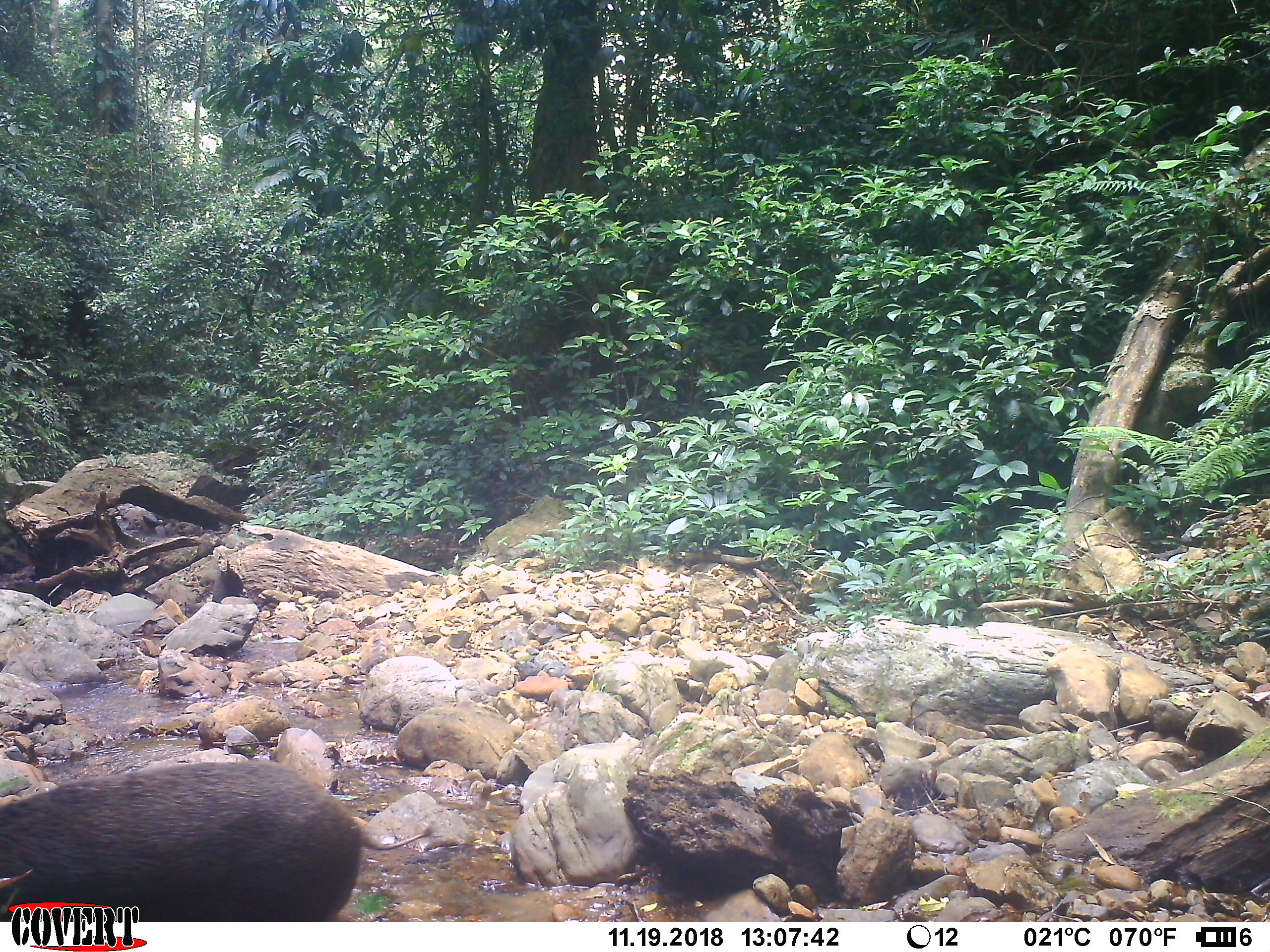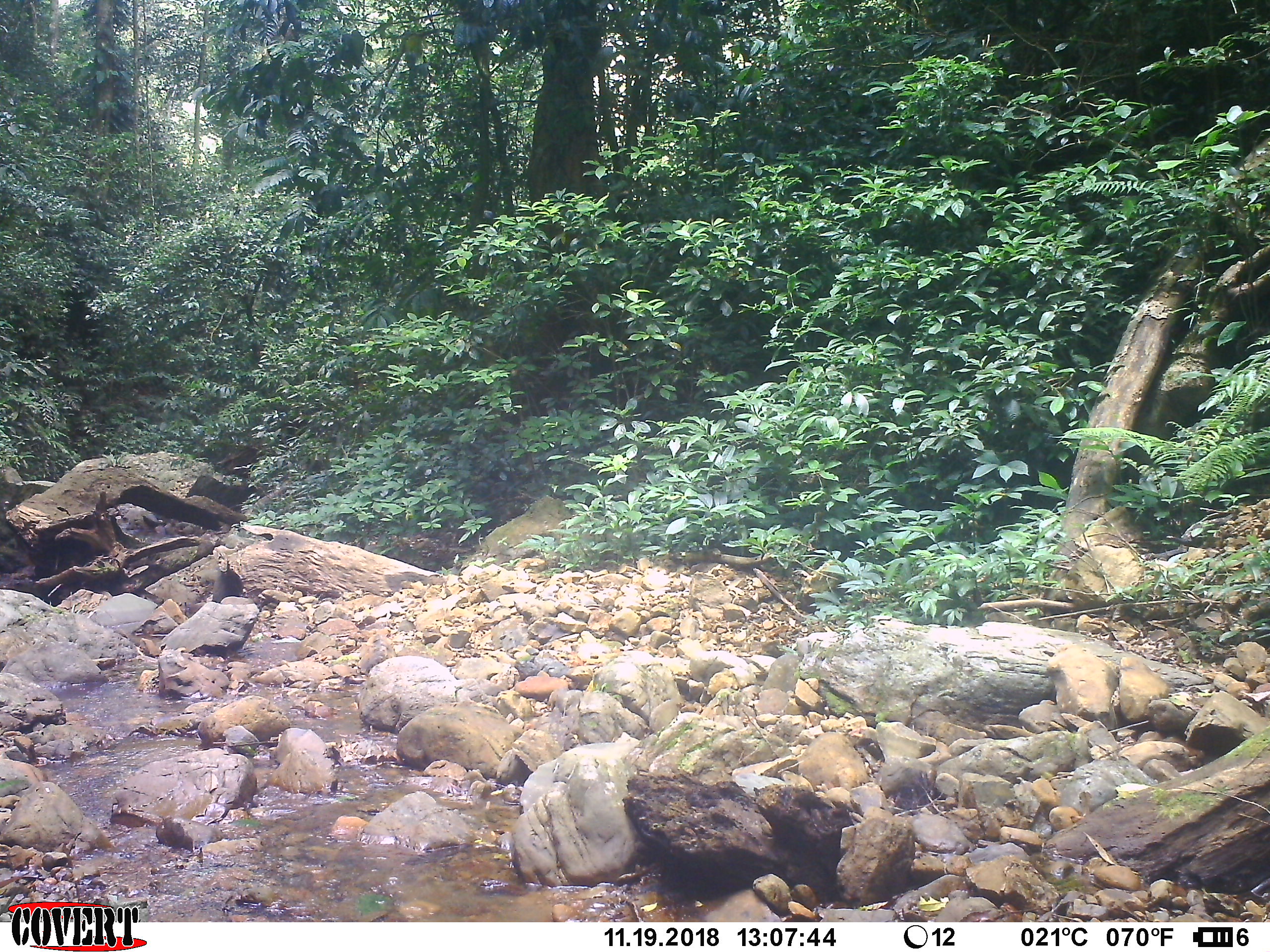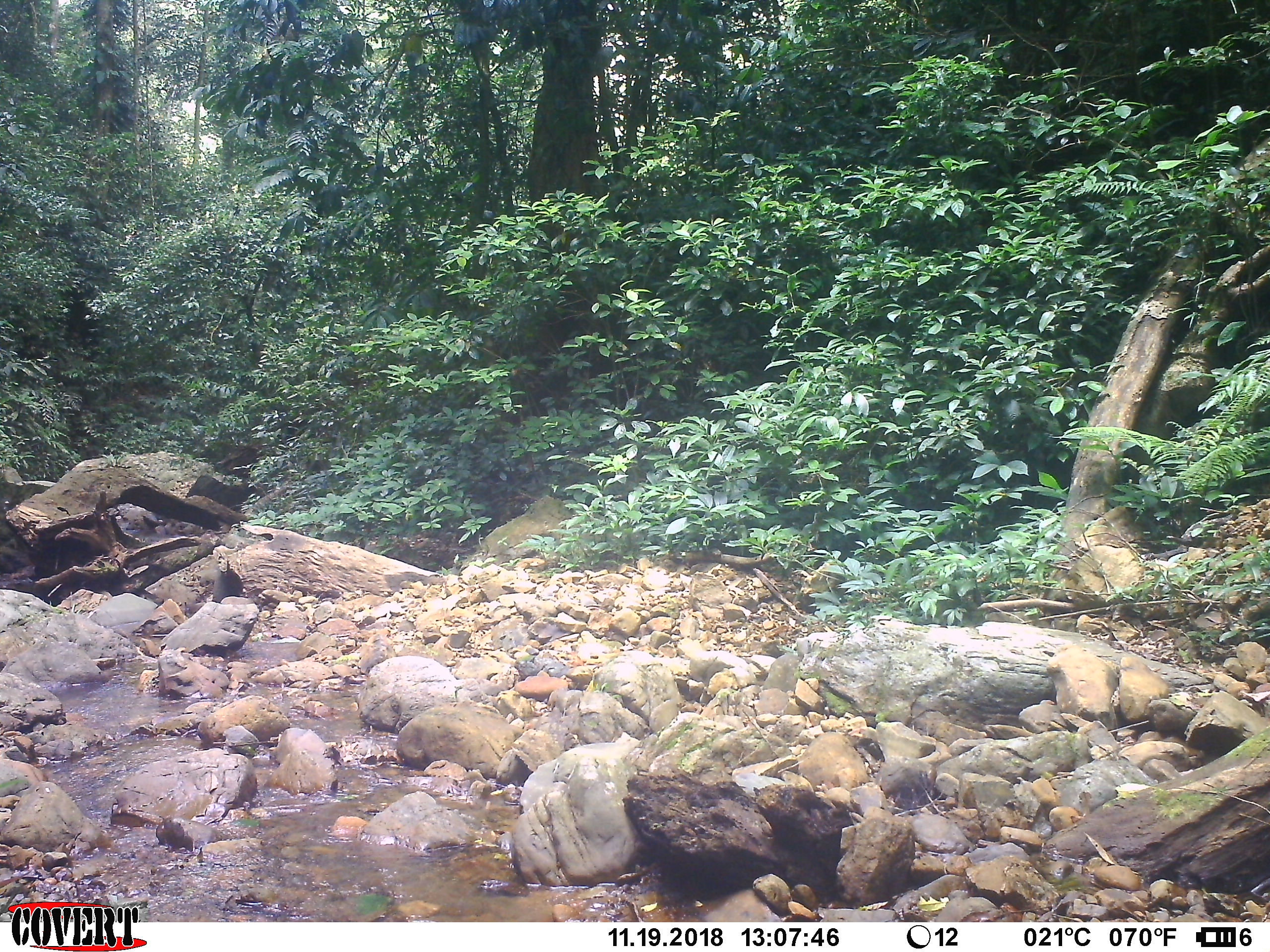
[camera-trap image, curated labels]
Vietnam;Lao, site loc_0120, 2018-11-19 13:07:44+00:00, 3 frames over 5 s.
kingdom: Animalia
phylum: Chordata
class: Mammalia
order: Artiodactyla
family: Suidae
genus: Sus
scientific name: Sus scrofa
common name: eurasian wild pig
Eurasian wild pig (Sus scrofa). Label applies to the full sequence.